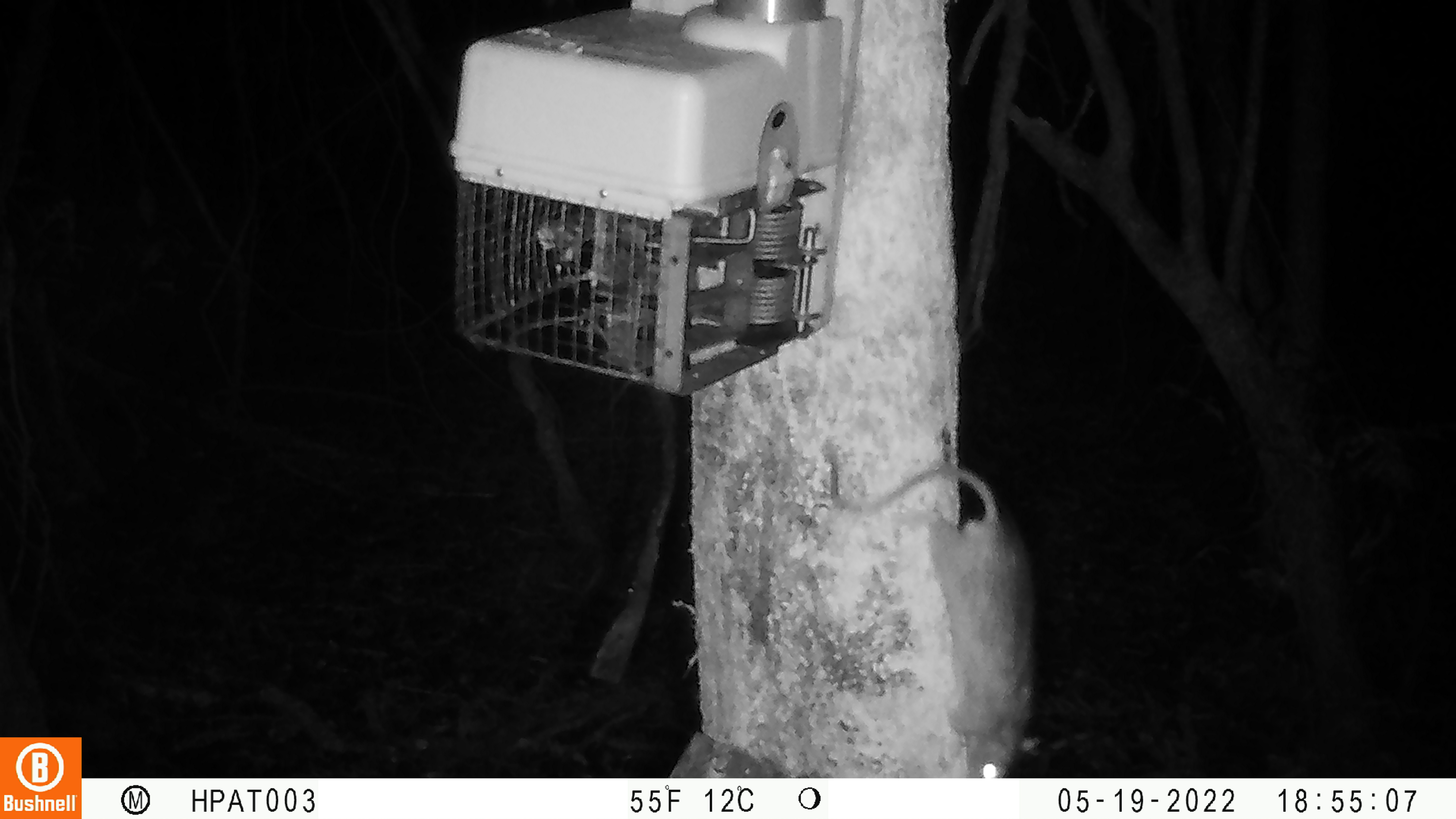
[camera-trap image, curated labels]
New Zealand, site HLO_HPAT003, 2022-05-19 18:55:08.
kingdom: Animalia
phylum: Chordata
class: Mammalia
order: Rodentia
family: Muridae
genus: Rattus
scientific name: Rattus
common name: rat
Rat (Rattus).